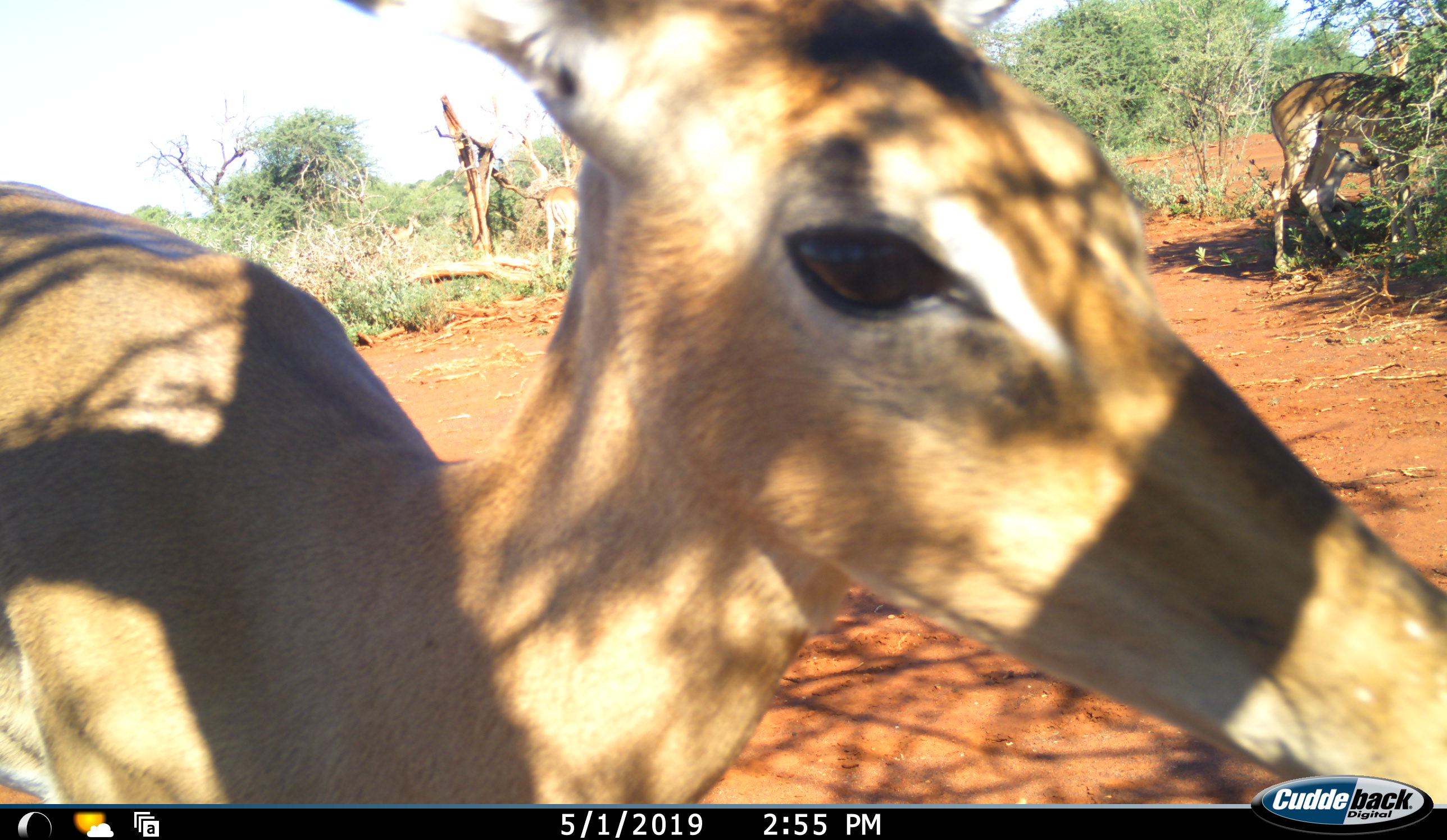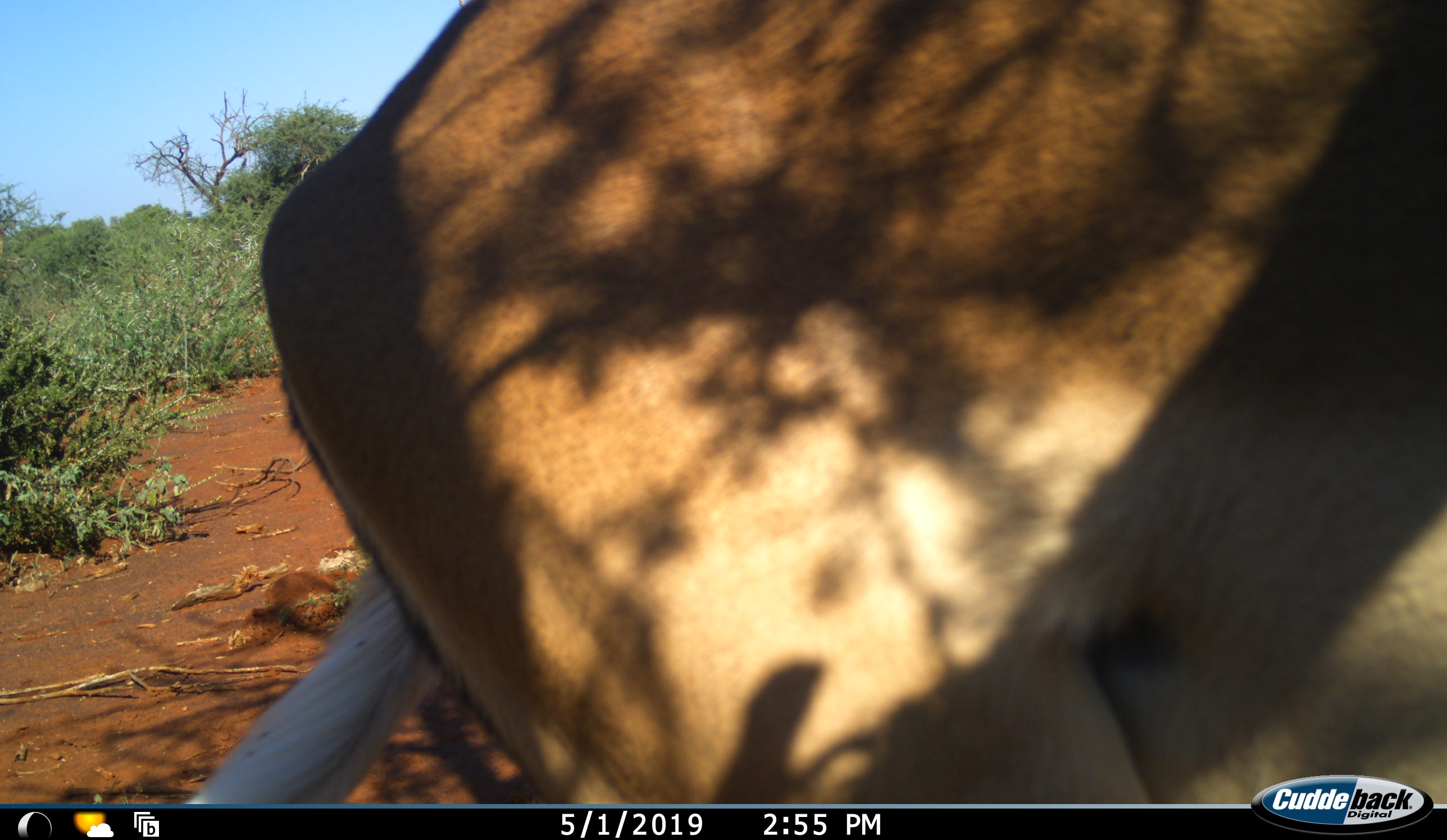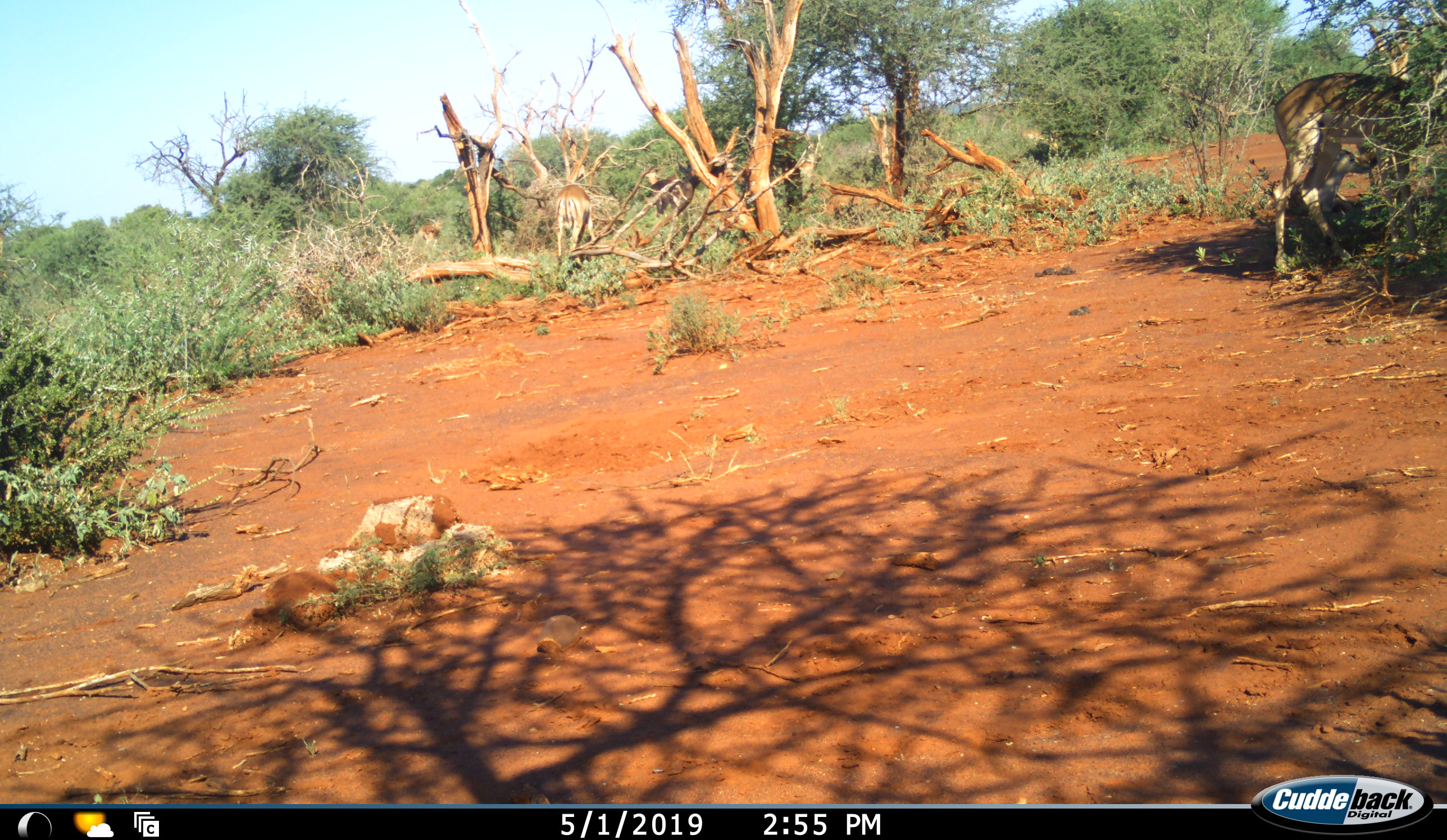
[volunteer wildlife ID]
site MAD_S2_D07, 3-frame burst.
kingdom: Animalia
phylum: Chordata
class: Mammalia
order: Artiodactyla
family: Bovidae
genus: Aepyceros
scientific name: Aepyceros melampus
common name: impala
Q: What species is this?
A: Impala (Aepyceros melampus).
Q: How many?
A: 3.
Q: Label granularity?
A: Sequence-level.